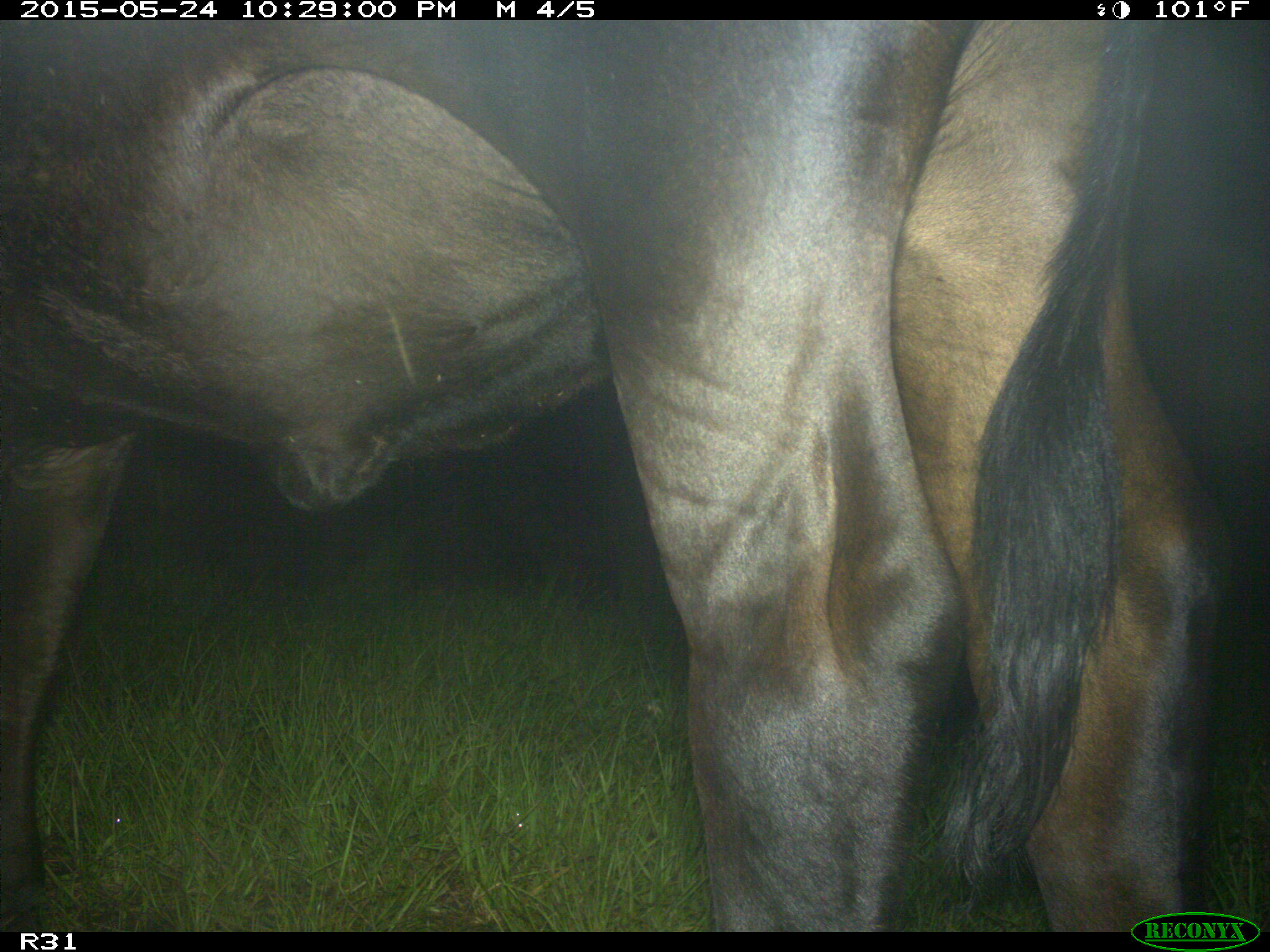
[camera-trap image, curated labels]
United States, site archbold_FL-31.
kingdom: Animalia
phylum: Chordata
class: Mammalia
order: Artiodactyla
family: Bovidae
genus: Bos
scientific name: Bos taurus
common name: domestic cow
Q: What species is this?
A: Bos taurus (domestic cow).